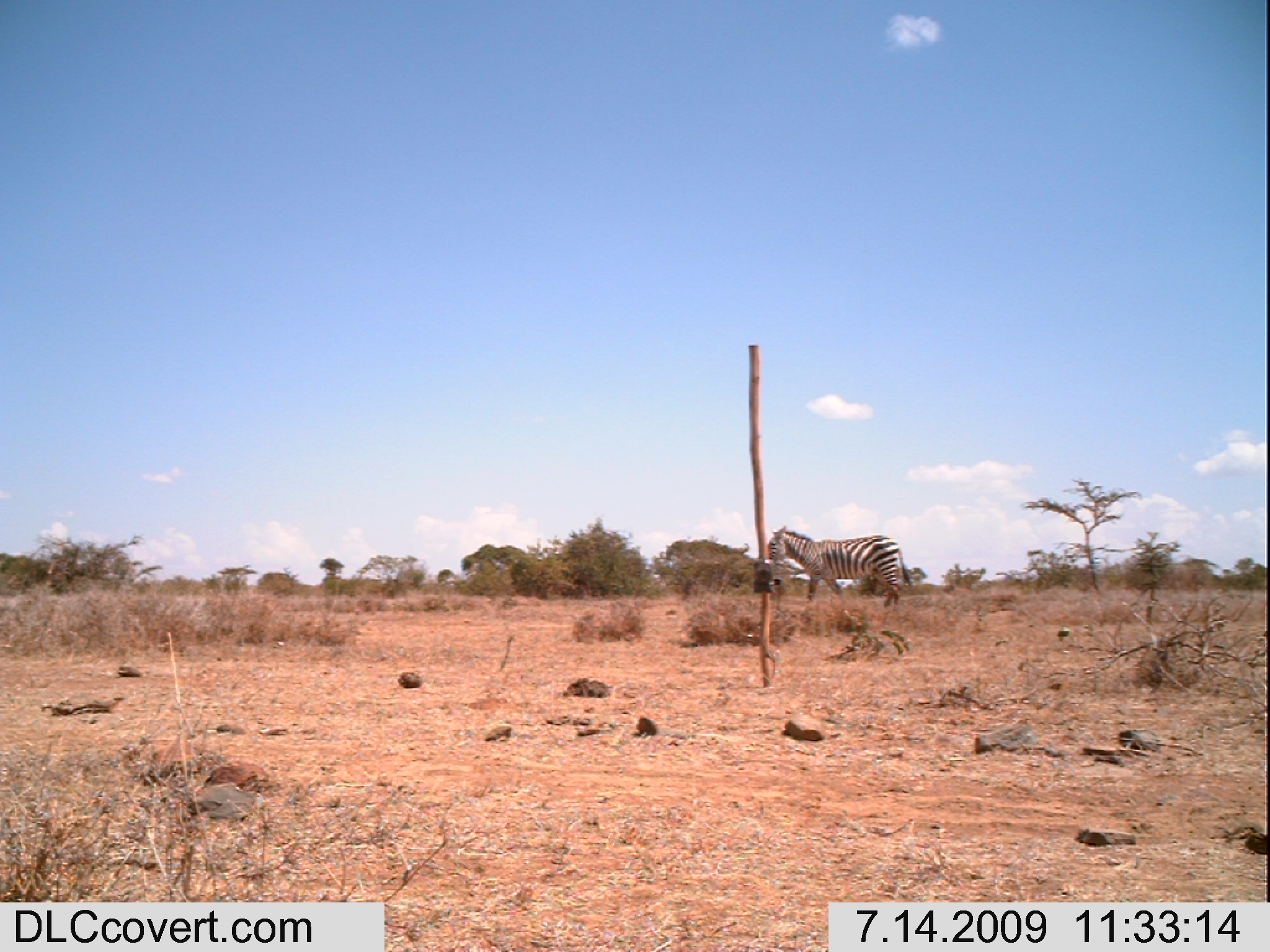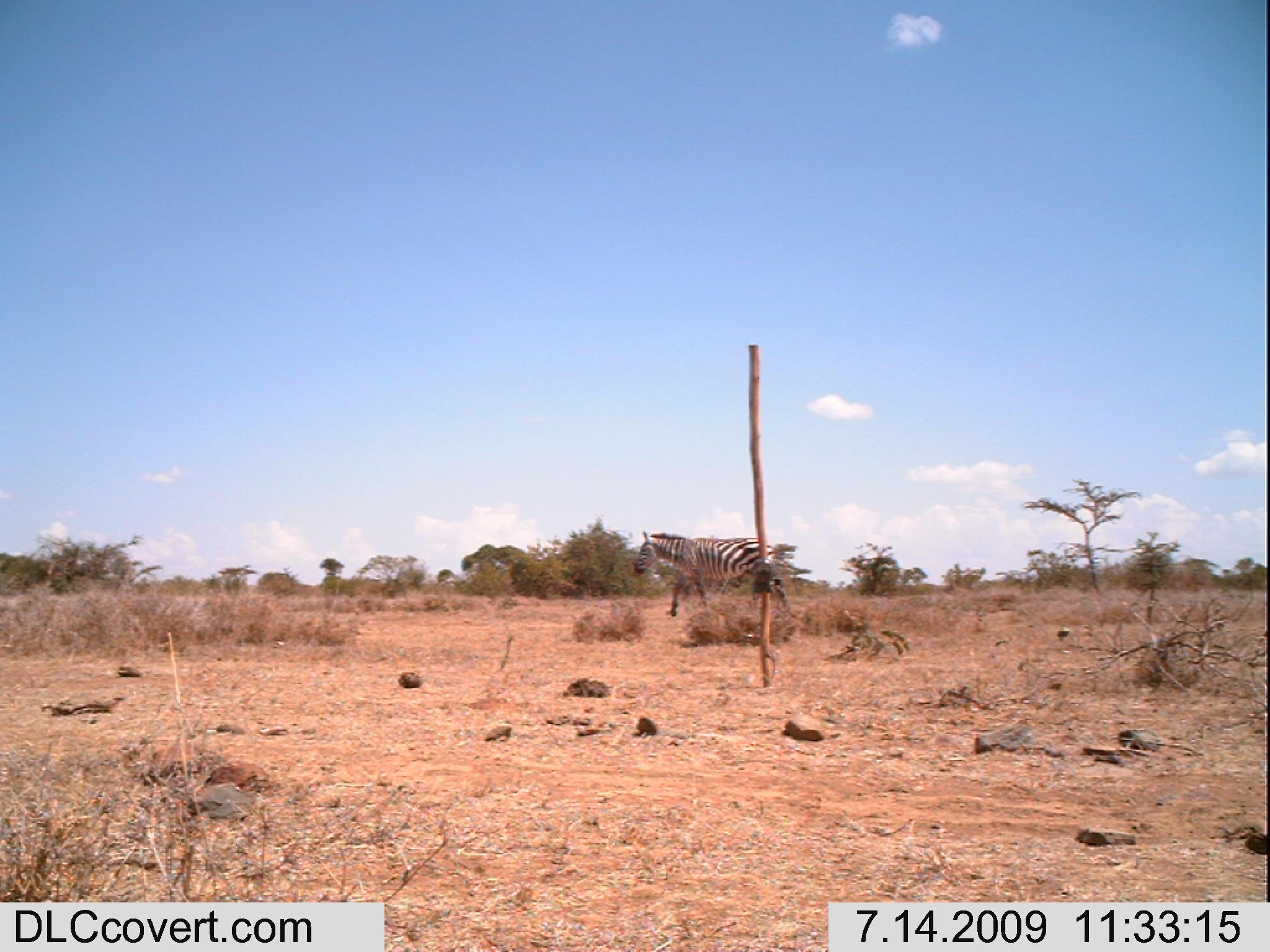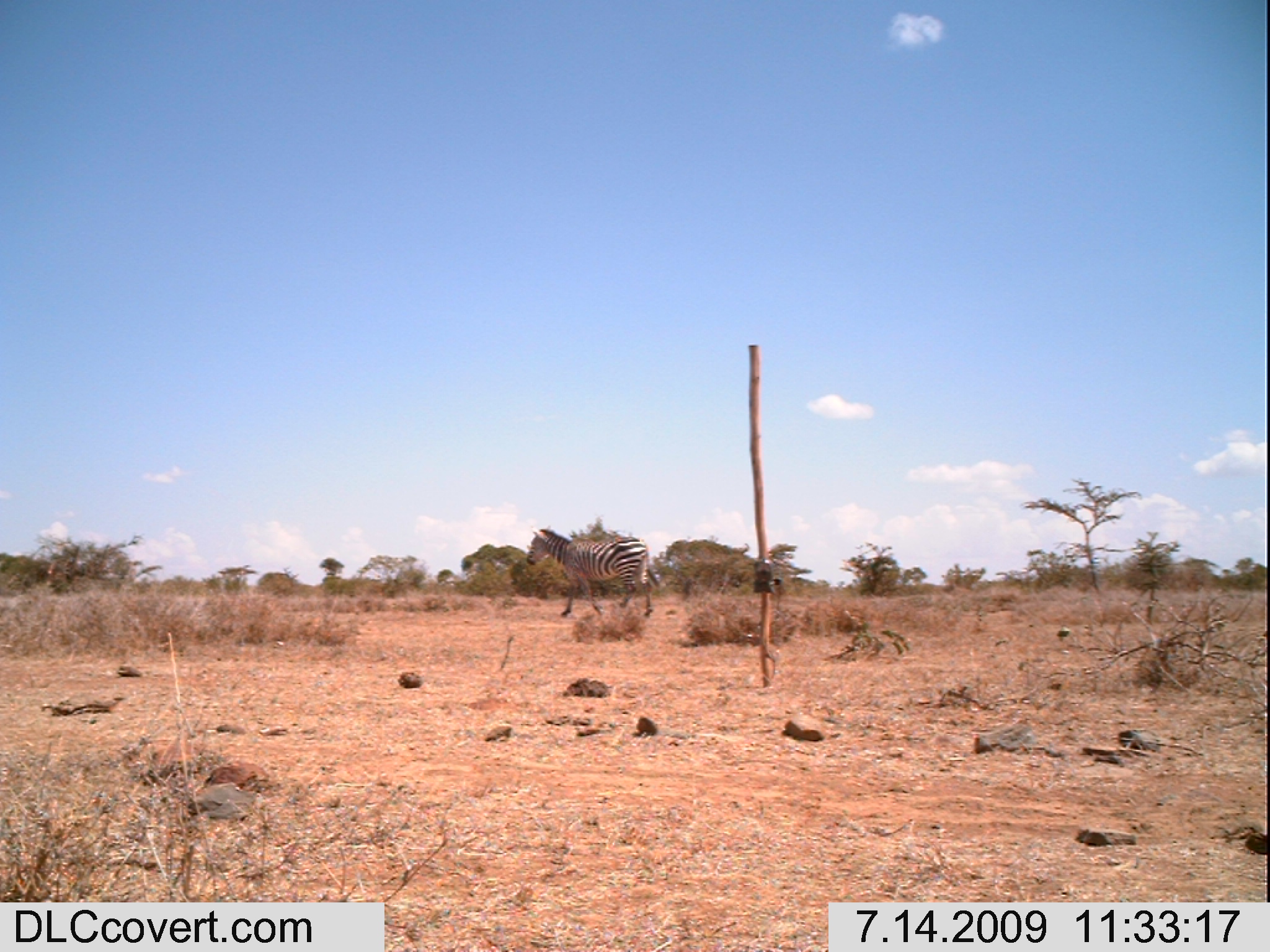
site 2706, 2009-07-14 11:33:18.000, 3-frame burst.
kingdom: Animalia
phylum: Chordata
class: Mammalia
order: Perissodactyla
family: Equidae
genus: Equus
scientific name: Equus quagga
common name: plains zebra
Equus quagga (plains zebra), count 1.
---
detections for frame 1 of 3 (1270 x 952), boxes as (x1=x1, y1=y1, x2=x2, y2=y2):
equus quagga: (x1=766, y1=524, x2=911, y2=608)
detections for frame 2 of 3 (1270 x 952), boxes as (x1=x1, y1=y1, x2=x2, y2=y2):
equus quagga: (x1=633, y1=530, x2=788, y2=618)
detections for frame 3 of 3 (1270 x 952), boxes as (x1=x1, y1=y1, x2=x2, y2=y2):
equus quagga: (x1=524, y1=525, x2=659, y2=618)